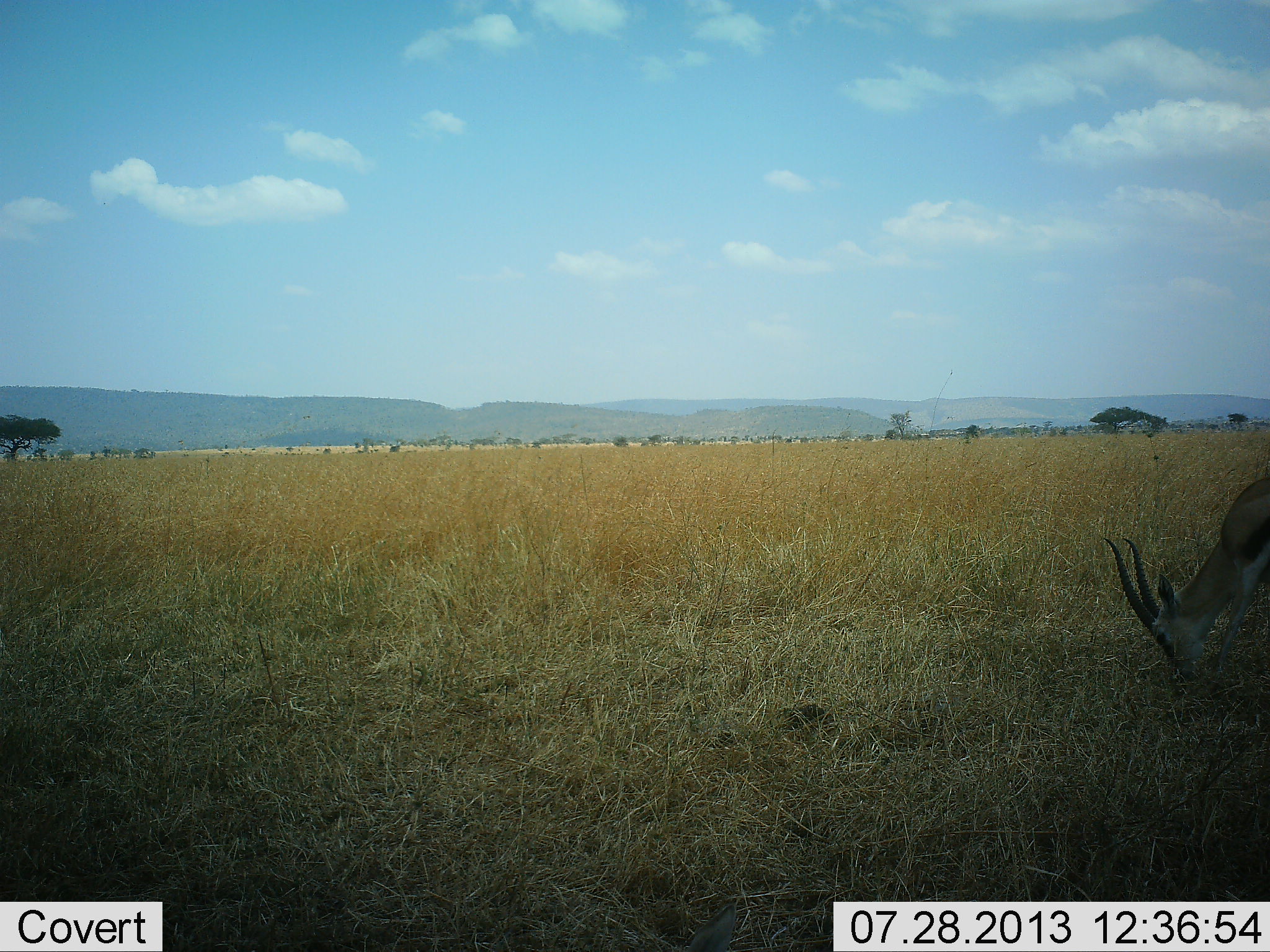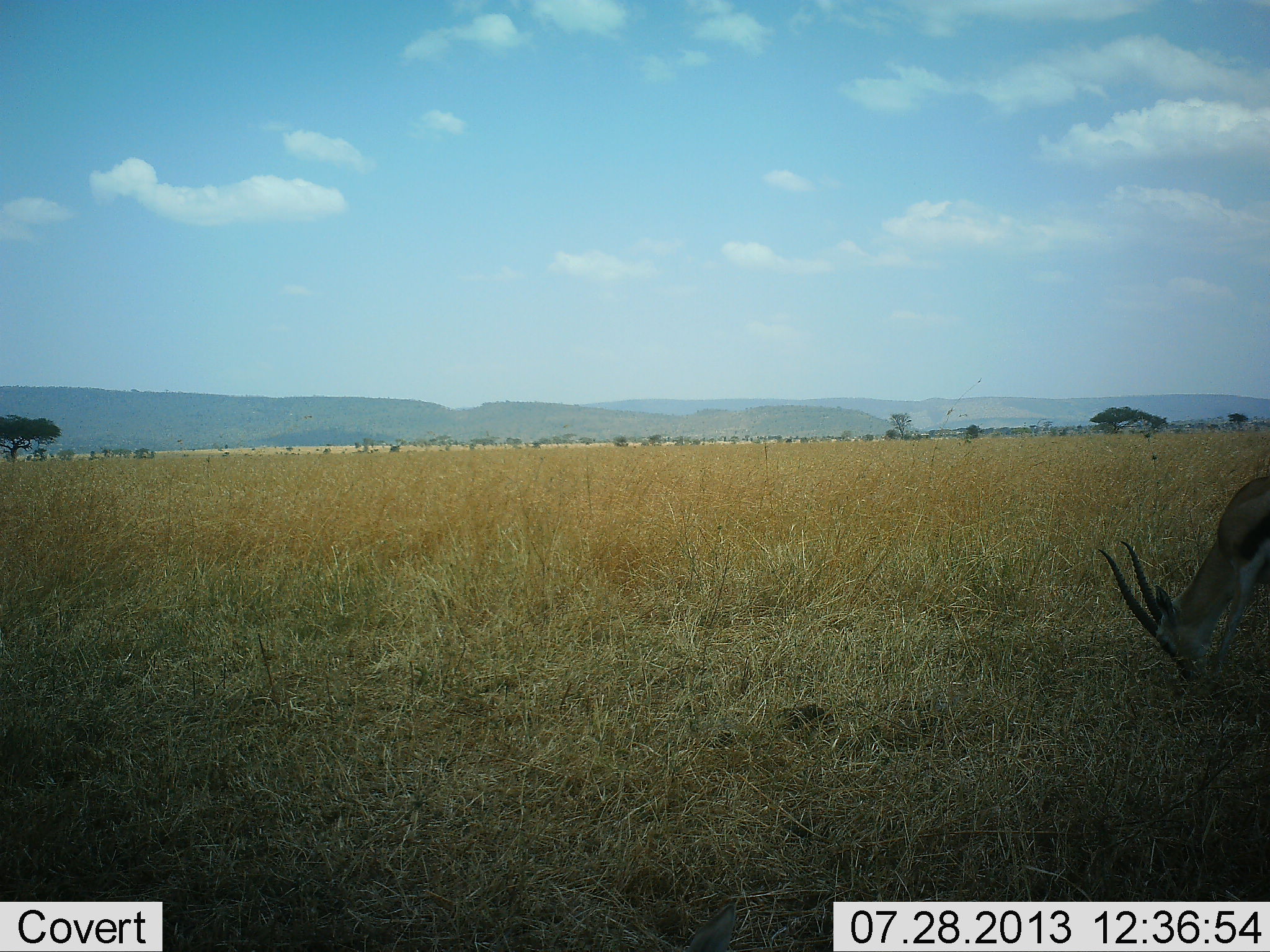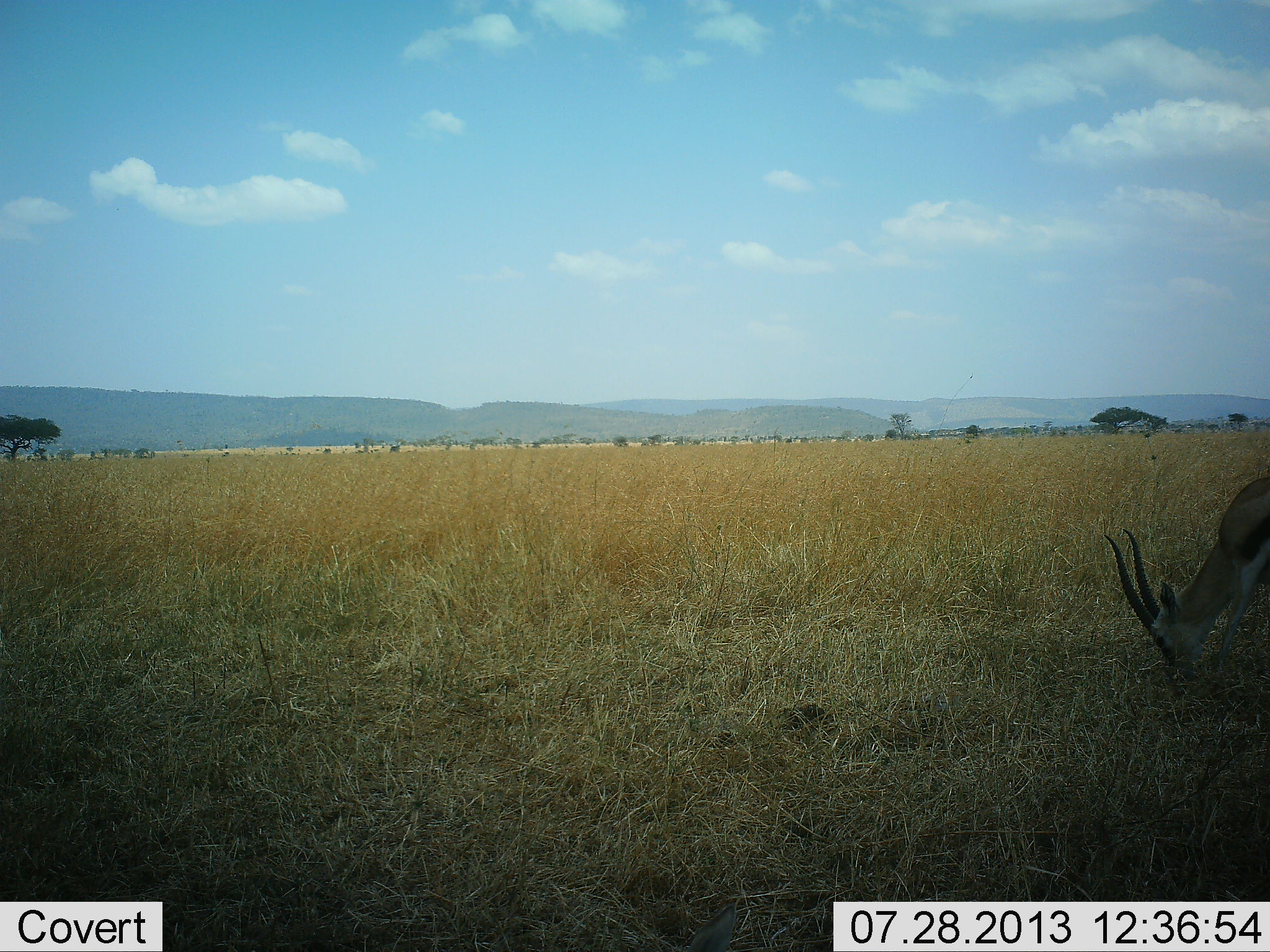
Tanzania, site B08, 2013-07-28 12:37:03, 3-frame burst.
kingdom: Animalia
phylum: Chordata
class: Mammalia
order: Artiodactyla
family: Bovidae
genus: Eudorcas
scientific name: Eudorcas thomsonii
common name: thomson's gazelle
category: gazellethomsons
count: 1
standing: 27%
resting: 0%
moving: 0%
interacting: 0%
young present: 0%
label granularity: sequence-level